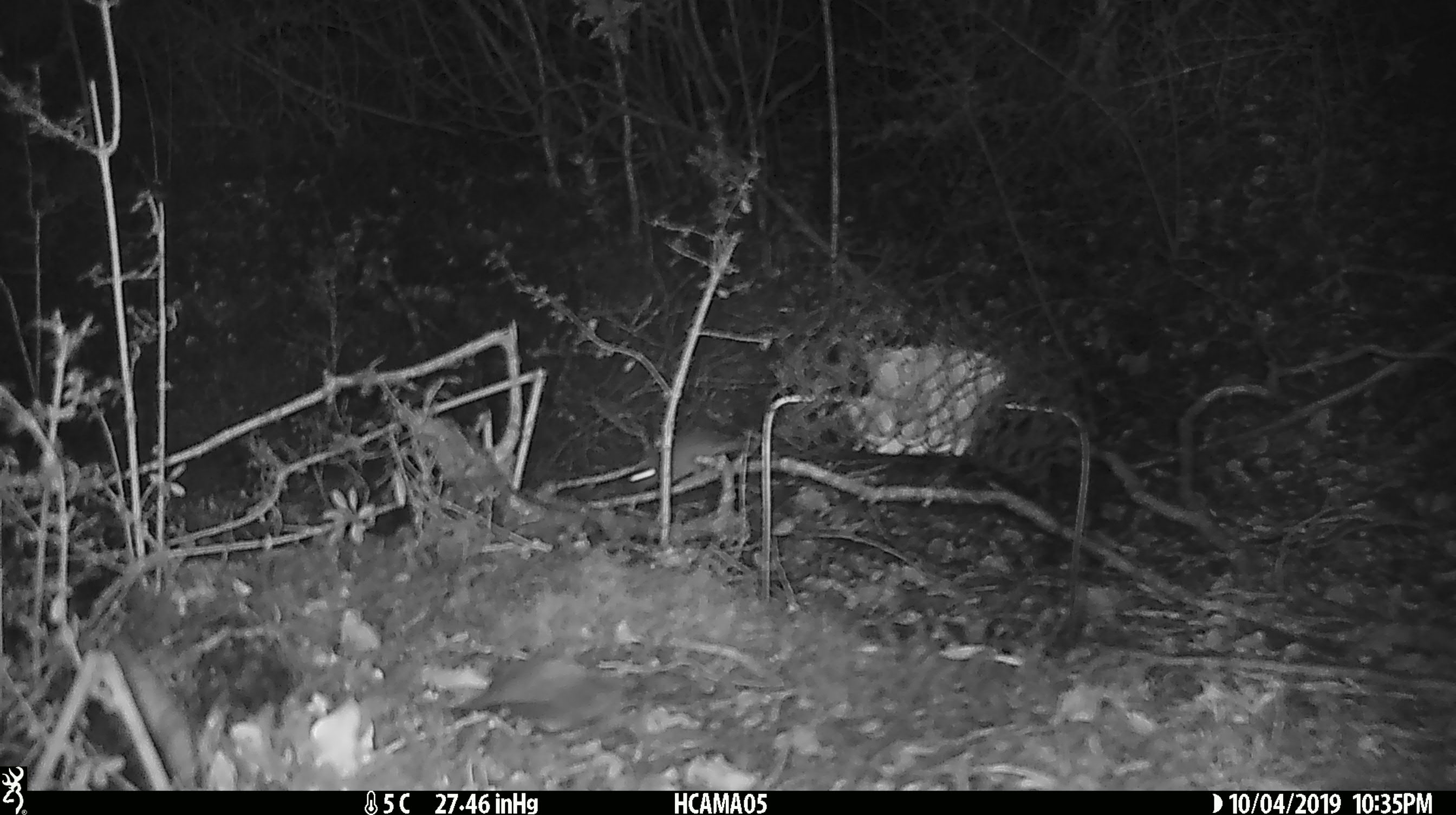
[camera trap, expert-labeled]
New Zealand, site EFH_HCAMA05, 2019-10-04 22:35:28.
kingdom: Animalia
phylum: Chordata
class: Mammalia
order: Rodentia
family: Muridae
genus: Mus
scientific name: Mus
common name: mouse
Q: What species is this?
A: Mouse (Mus).